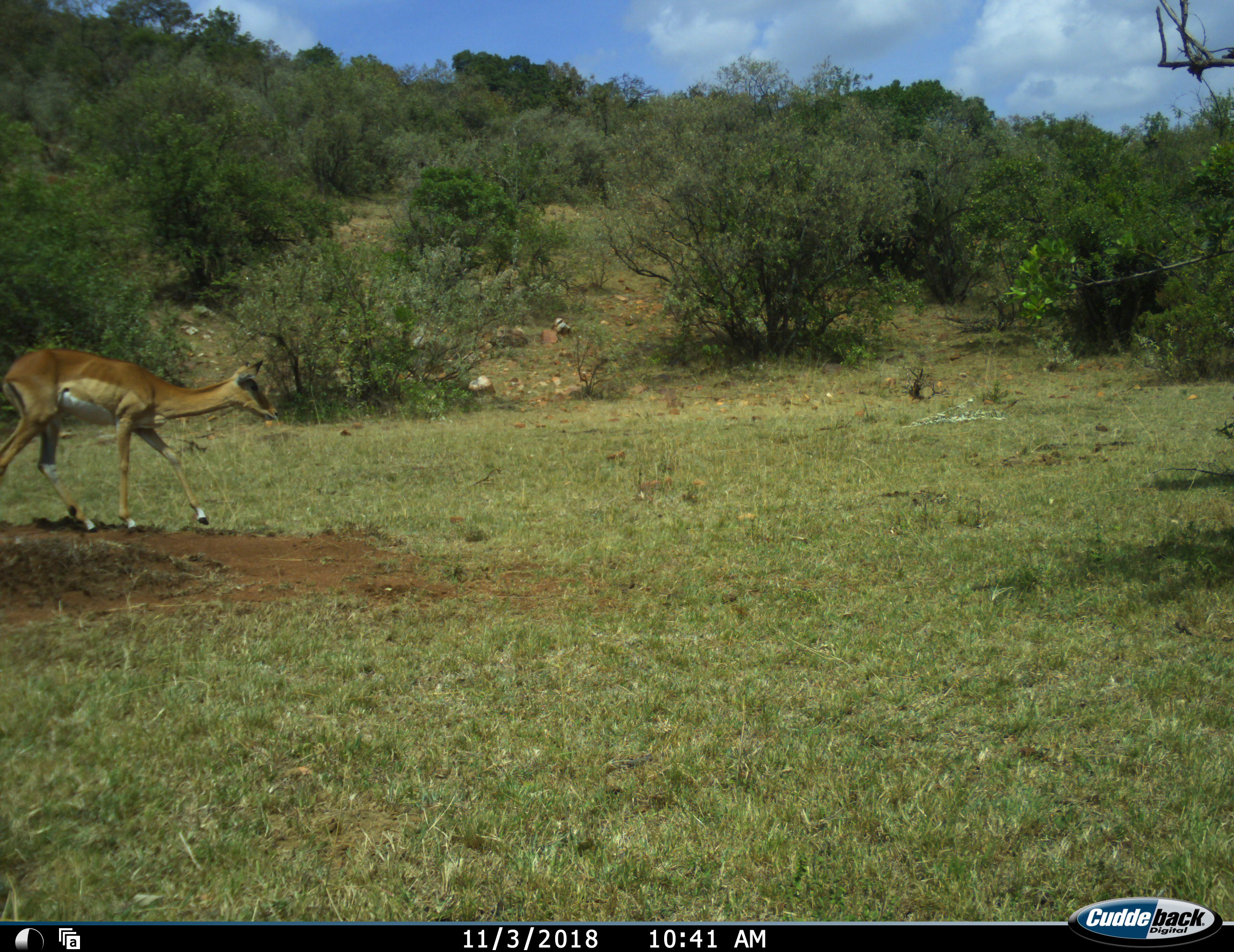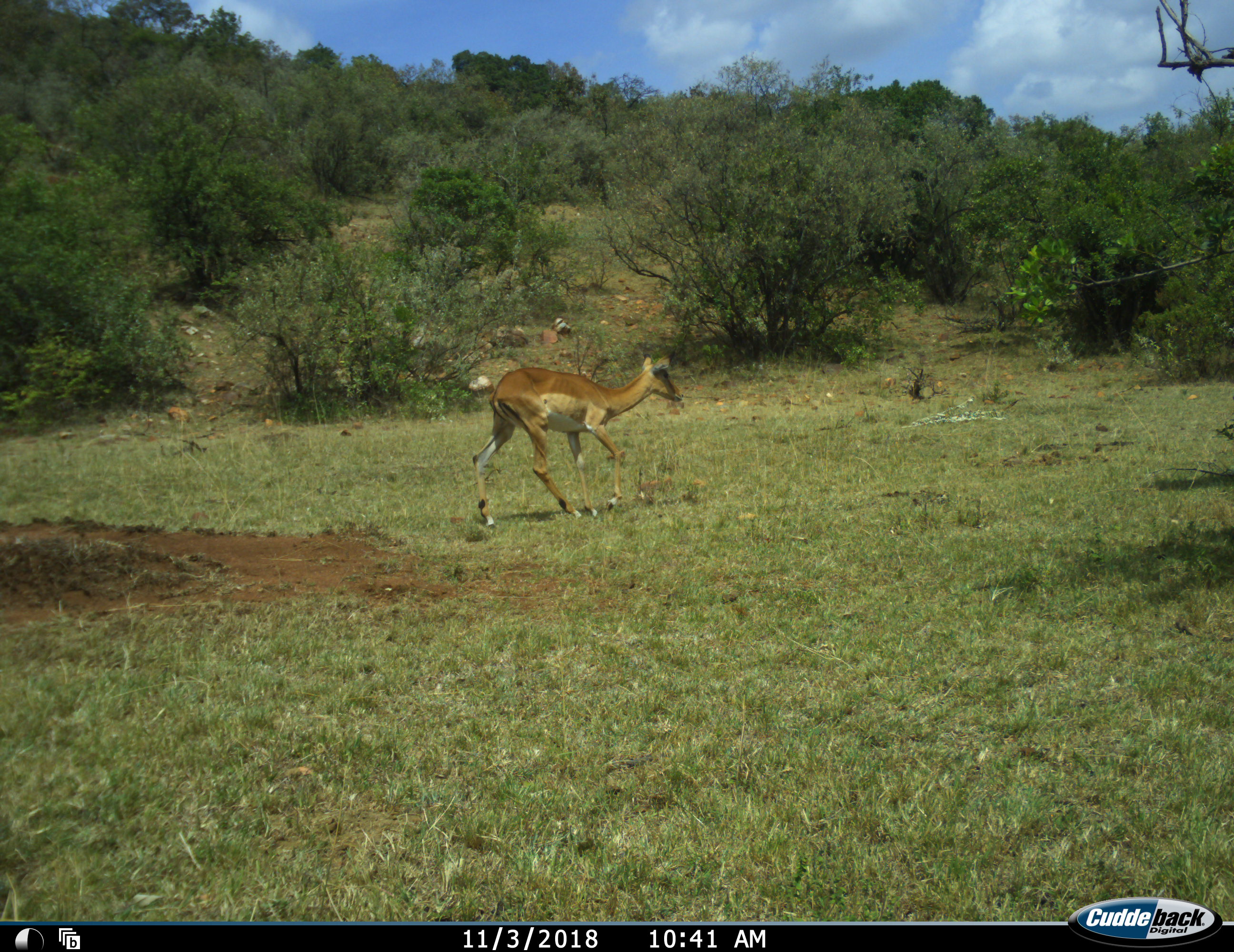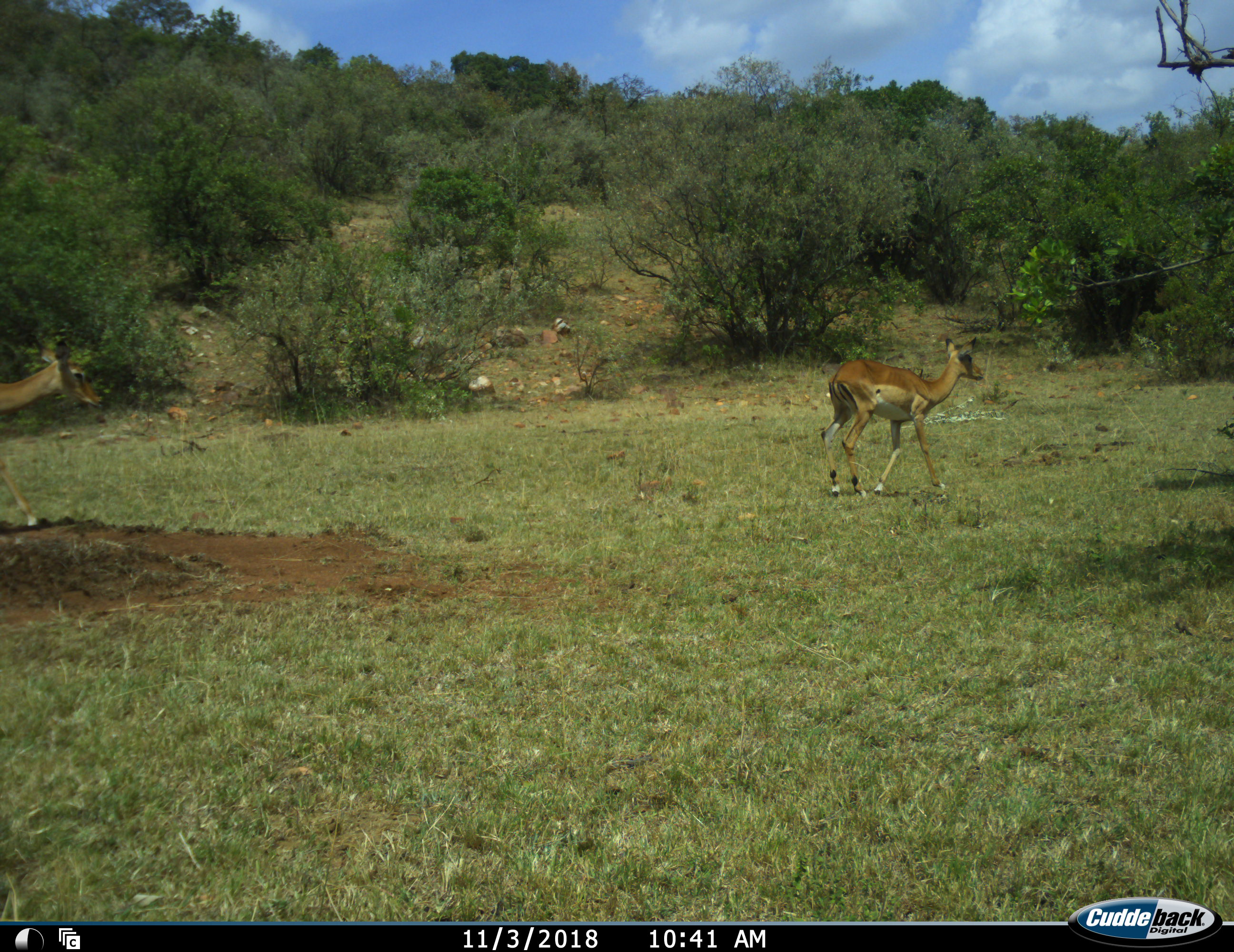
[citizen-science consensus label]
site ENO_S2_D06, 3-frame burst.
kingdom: Animalia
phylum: Chordata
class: Mammalia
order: Artiodactyla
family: Bovidae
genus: Aepyceros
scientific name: Aepyceros melampus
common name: impala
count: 2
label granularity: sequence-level